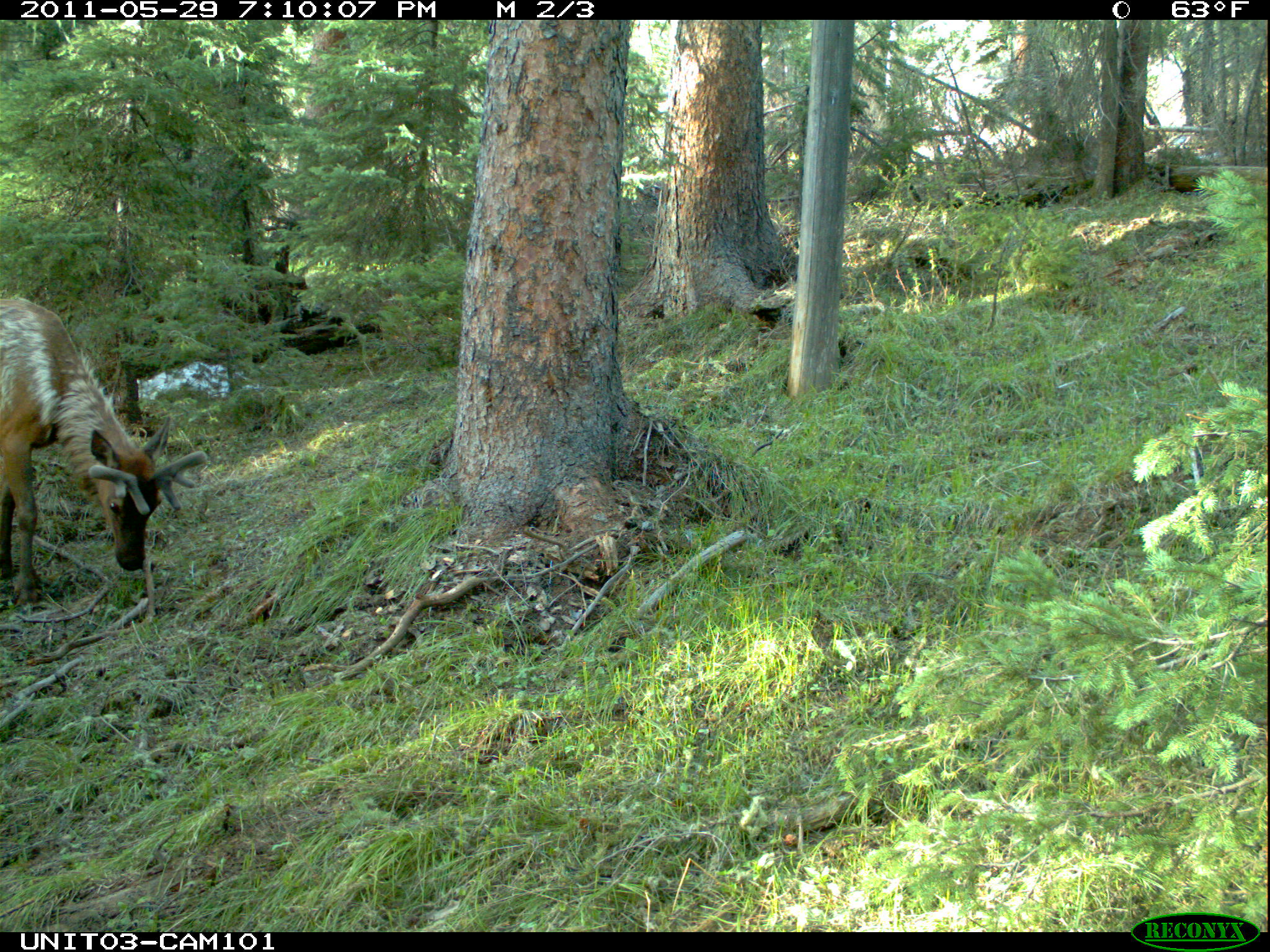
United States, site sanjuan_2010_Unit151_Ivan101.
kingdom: Animalia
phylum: Chordata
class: Mammalia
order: Artiodactyla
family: Cervidae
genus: Cervus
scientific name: Cervus elaphus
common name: red deer